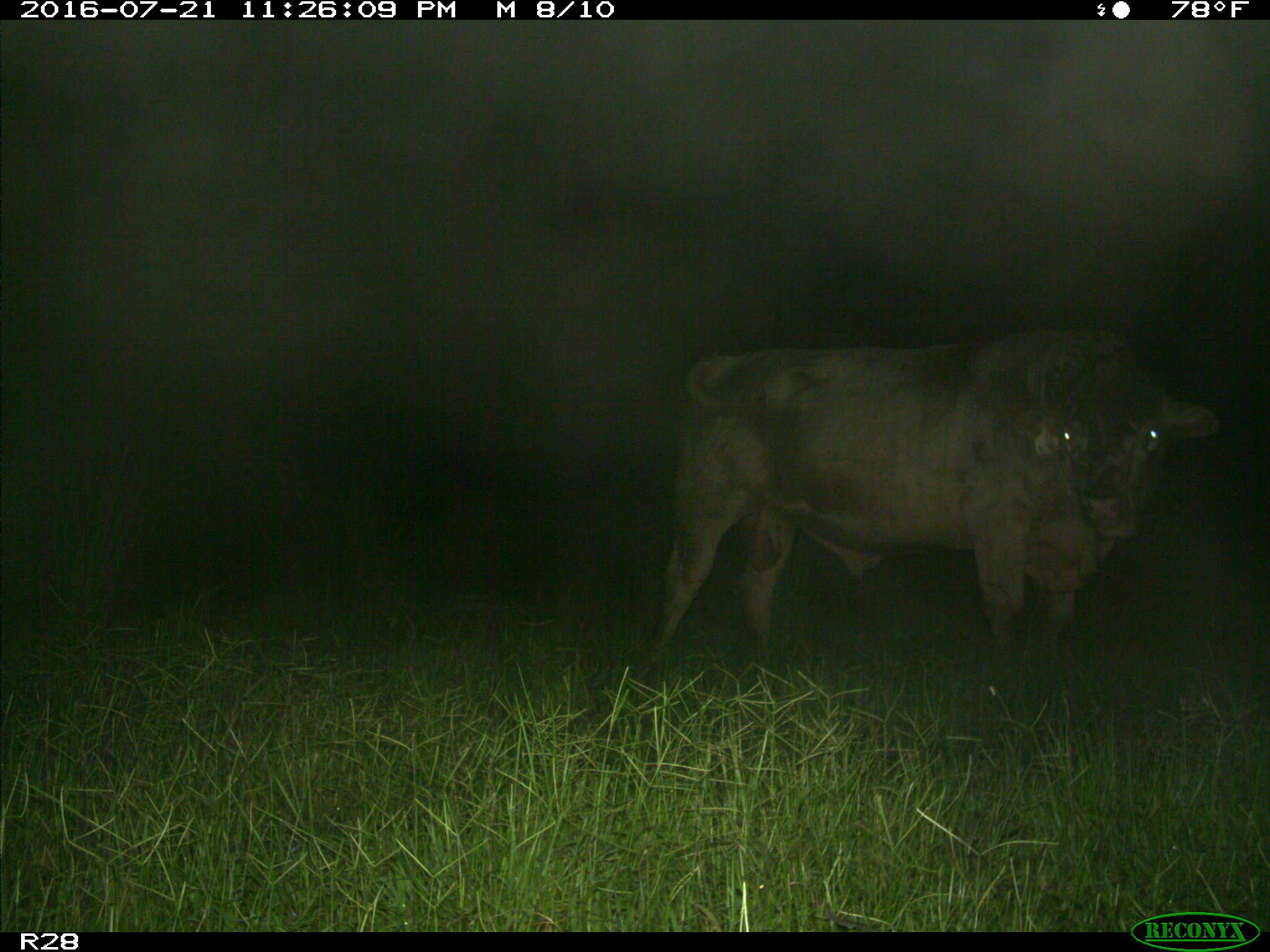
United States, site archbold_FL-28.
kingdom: Animalia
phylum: Chordata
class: Mammalia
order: Artiodactyla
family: Bovidae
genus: Bos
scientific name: Bos taurus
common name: domestic cow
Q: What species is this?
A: Bos taurus (domestic cow).